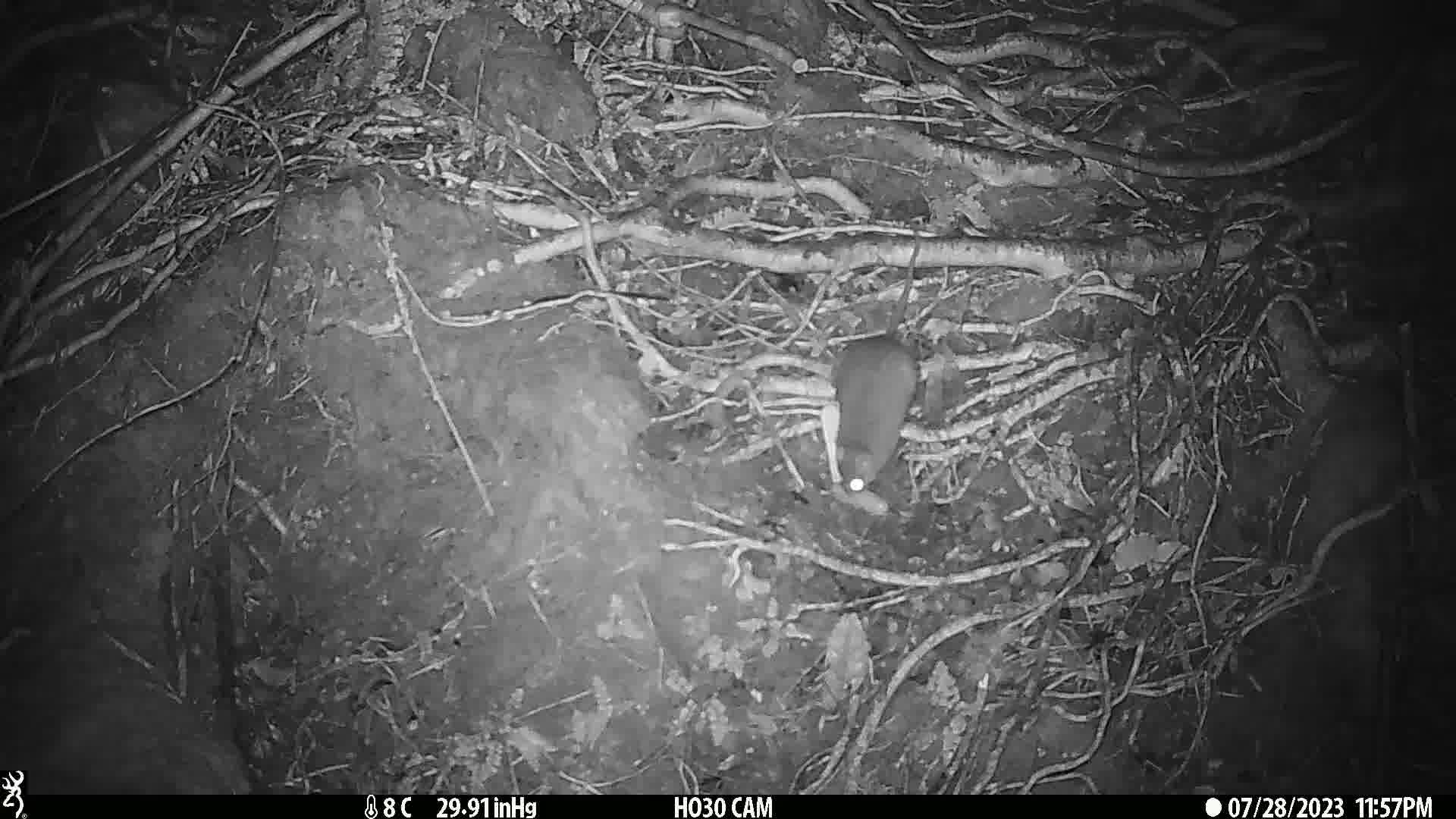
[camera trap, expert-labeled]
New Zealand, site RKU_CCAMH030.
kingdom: Animalia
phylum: Chordata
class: Mammalia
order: Rodentia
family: Muridae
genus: Rattus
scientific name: Rattus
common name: rat